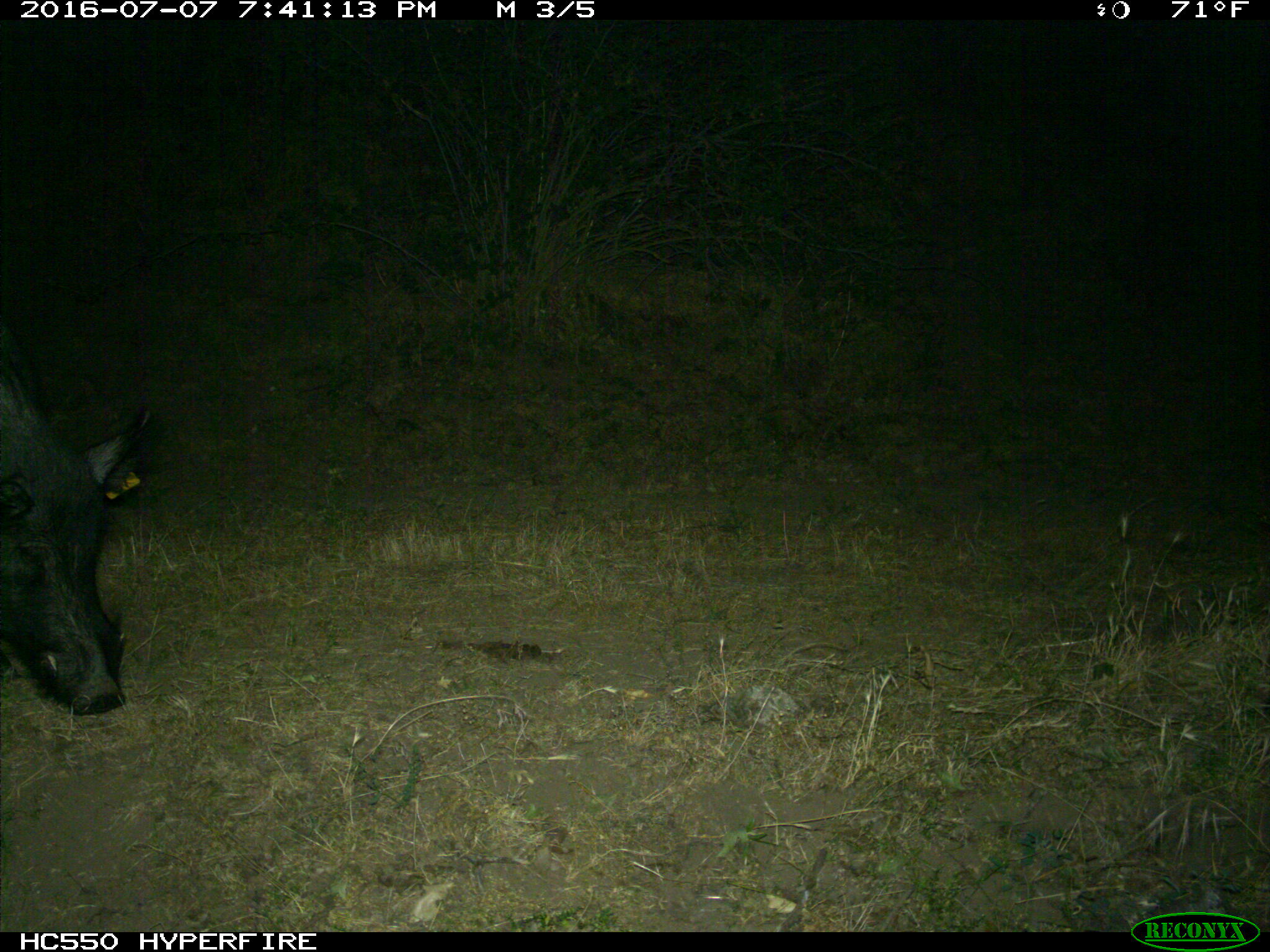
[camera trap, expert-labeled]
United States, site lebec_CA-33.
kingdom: Animalia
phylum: Chordata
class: Mammalia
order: Artiodactyla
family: Suidae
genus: Sus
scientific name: Sus scrofa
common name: wild boar